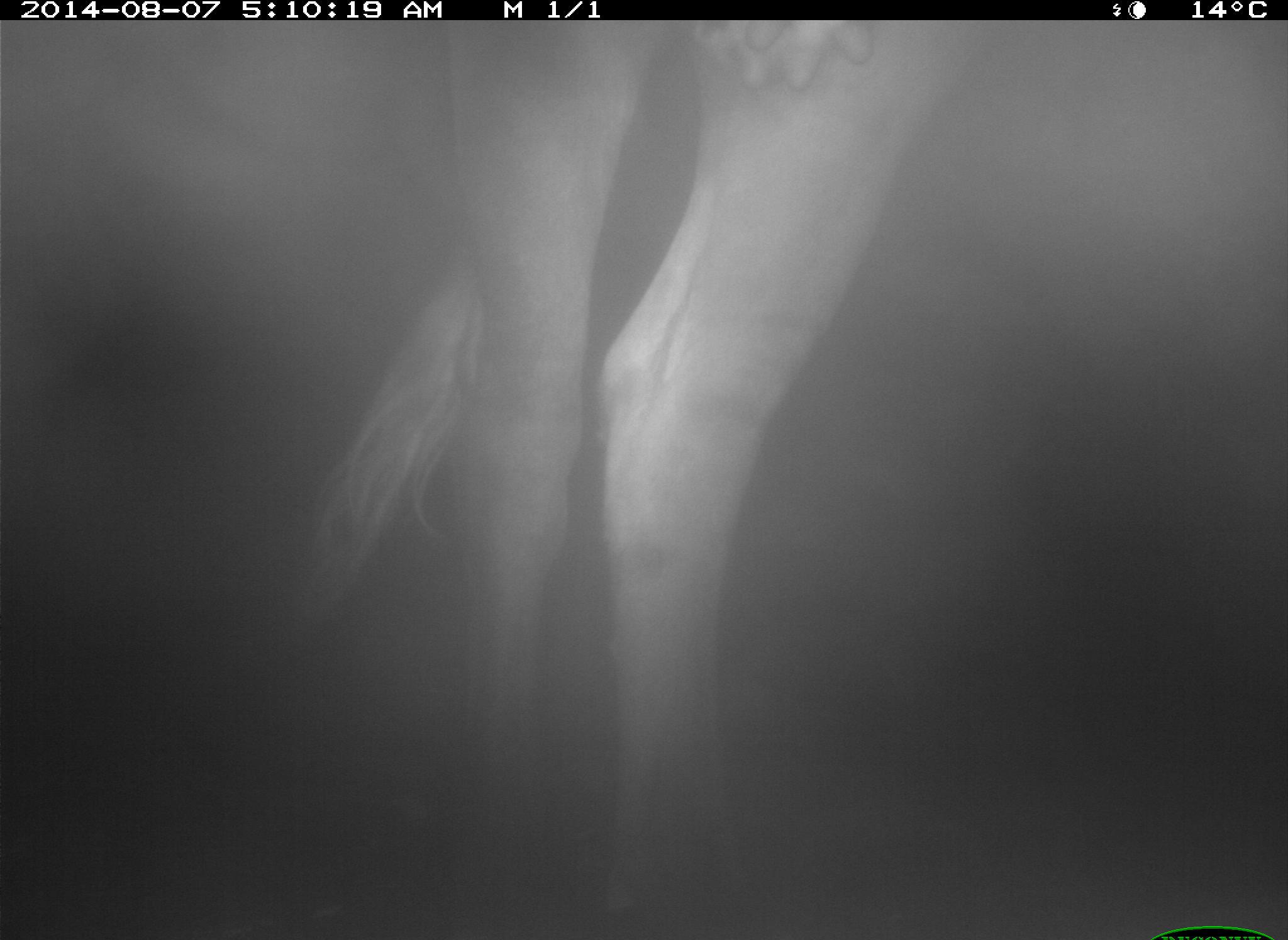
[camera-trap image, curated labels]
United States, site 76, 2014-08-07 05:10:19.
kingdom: Animalia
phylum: Chordata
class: Mammalia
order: Artiodactyla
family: Bovidae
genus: Bos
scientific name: Bos taurus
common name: cow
Cow (Bos taurus).